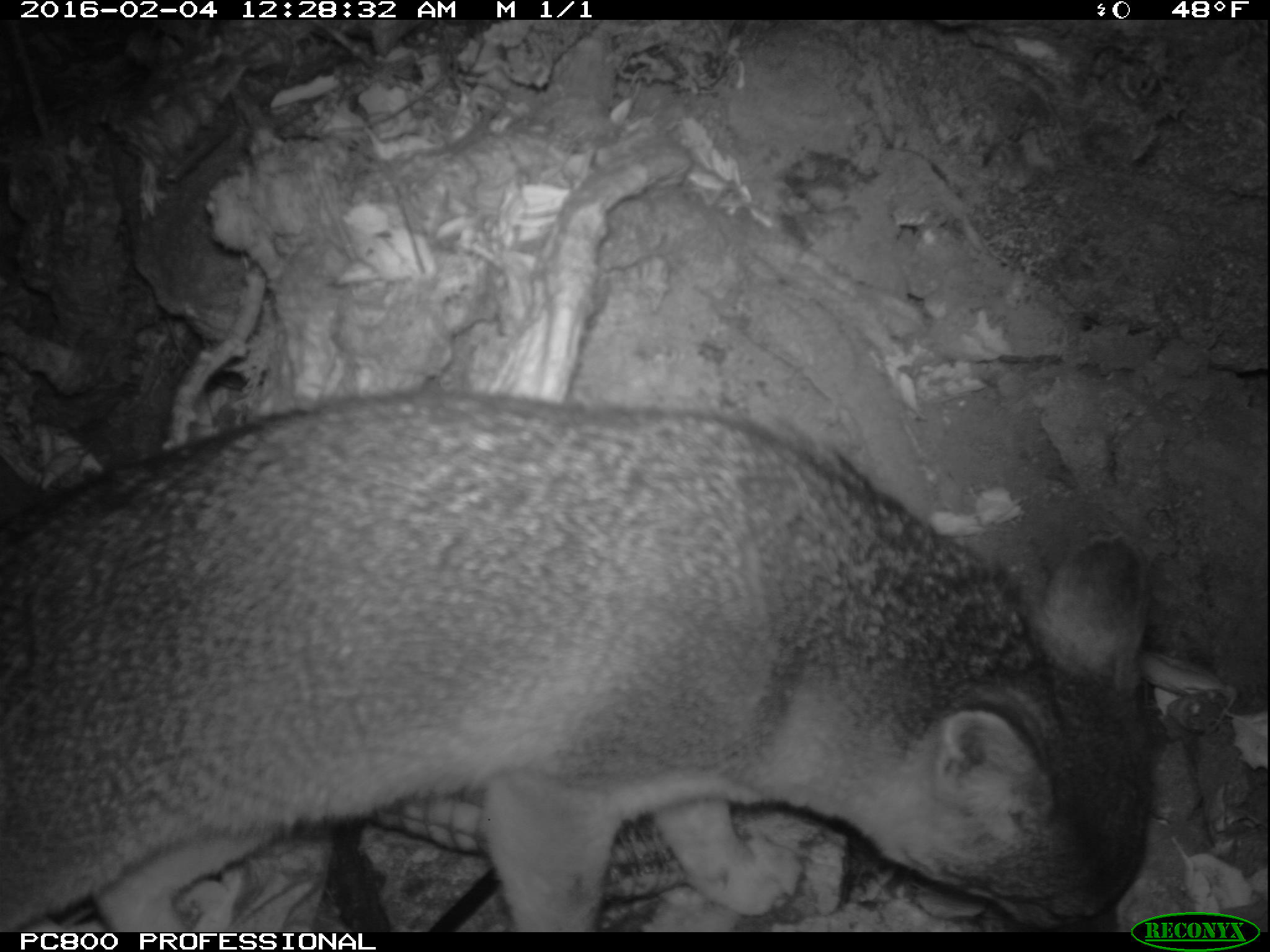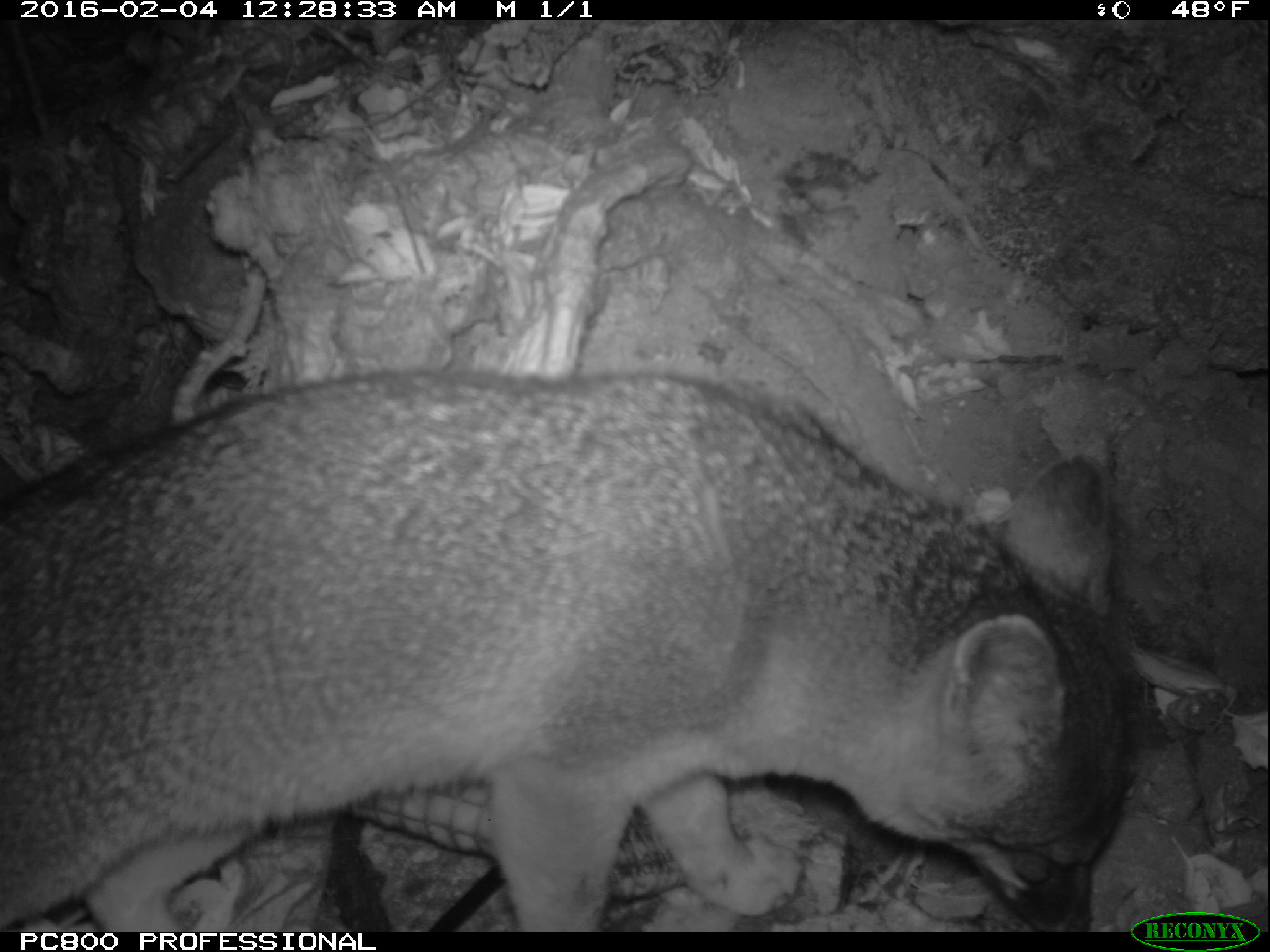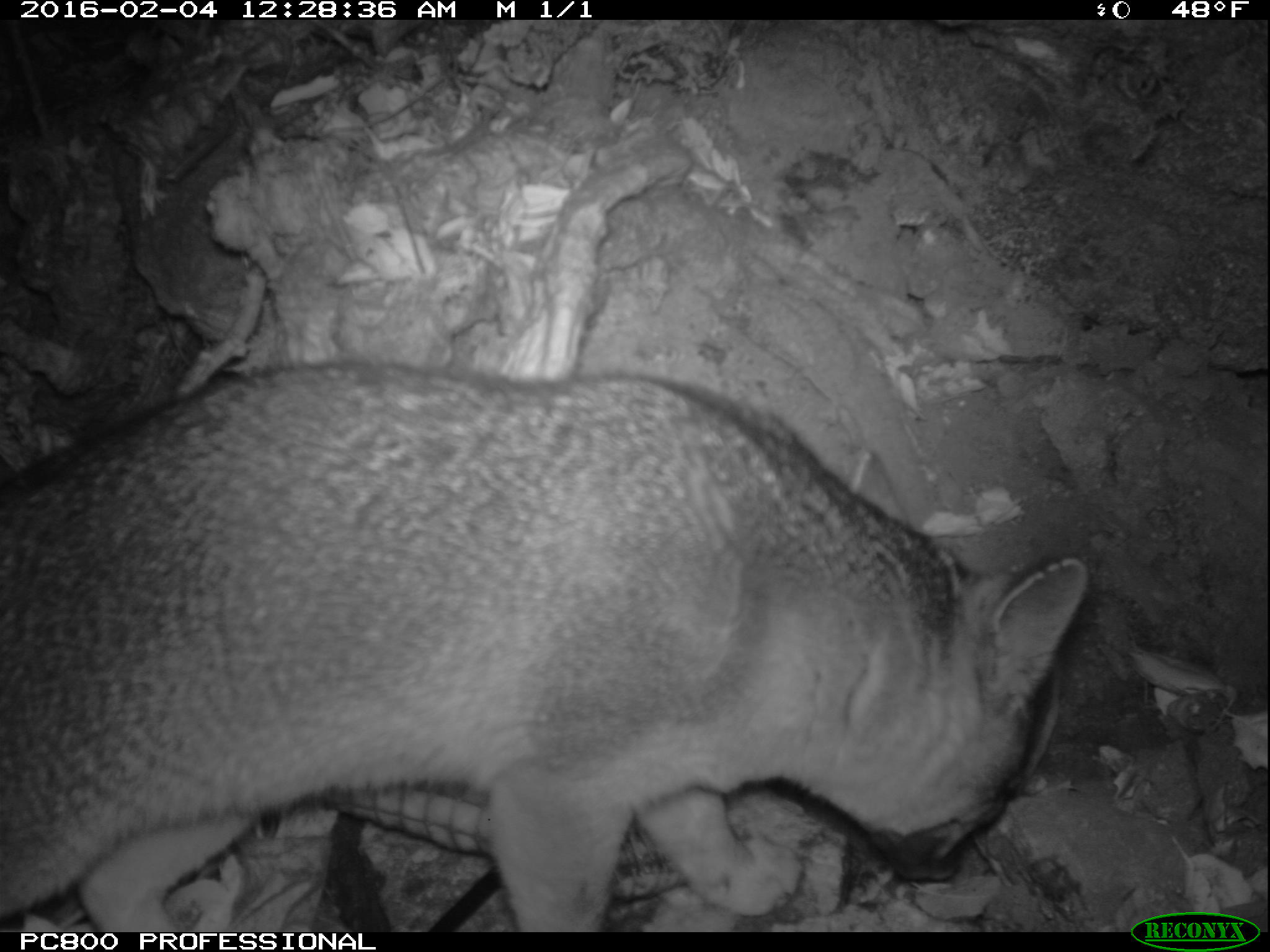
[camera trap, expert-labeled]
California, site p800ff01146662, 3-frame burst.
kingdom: Animalia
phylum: Chordata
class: Mammalia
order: Carnivora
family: Canidae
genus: Urocyon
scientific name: Urocyon littoralis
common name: island fox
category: fox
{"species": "fox (island fox) (Urocyon littoralis)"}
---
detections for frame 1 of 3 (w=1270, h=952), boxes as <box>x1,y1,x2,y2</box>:
fox: <box>0,389,1151,932</box>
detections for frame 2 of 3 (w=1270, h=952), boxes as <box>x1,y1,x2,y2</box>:
fox: <box>0,366,1126,932</box>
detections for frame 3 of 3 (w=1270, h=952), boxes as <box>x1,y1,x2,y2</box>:
fox: <box>0,366,1087,932</box>